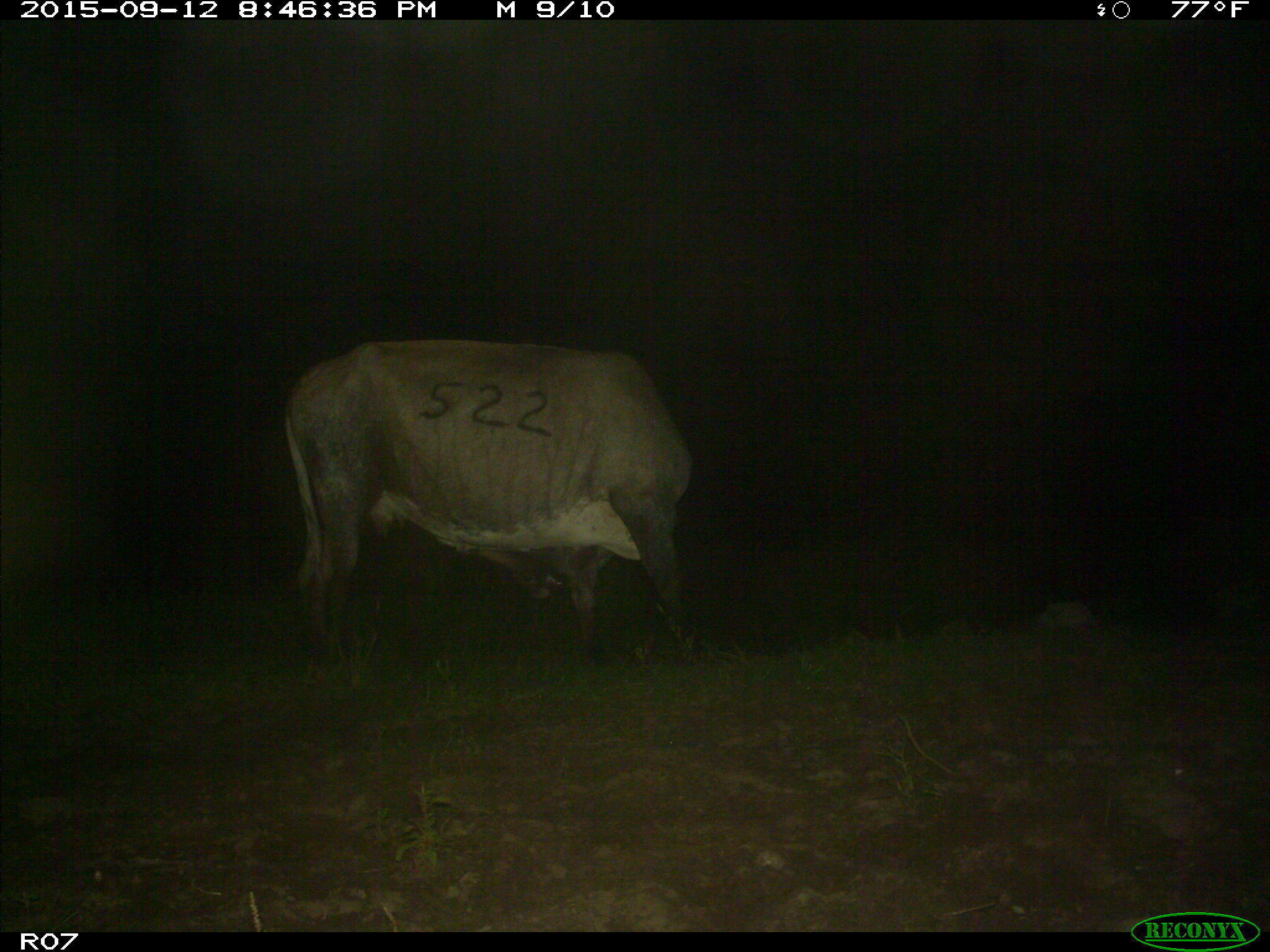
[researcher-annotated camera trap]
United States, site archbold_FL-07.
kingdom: Animalia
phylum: Chordata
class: Mammalia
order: Artiodactyla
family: Bovidae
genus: Bos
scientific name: Bos taurus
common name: domestic cow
Bos taurus (domestic cow).